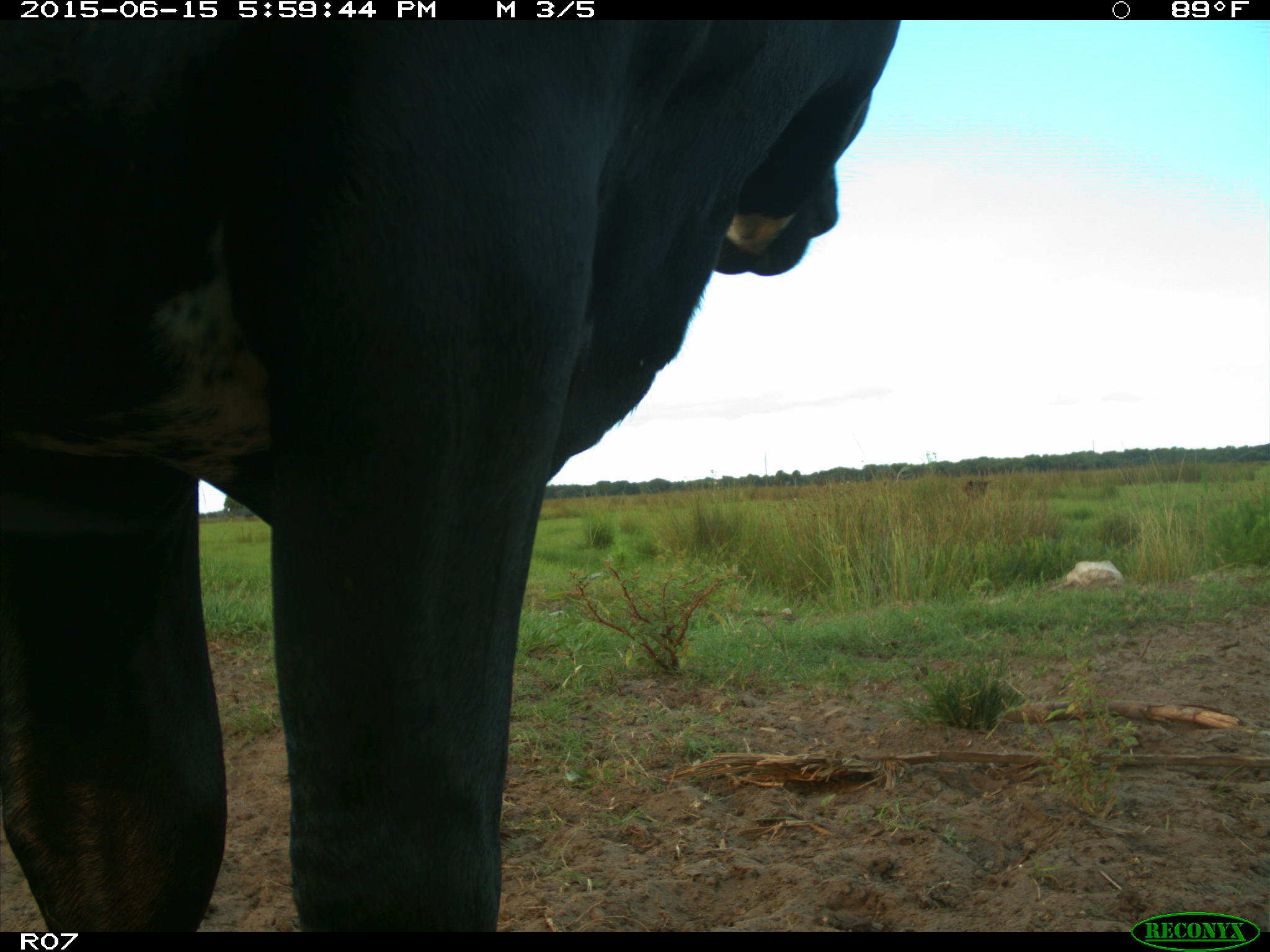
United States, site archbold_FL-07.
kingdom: Animalia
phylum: Chordata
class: Mammalia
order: Artiodactyla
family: Bovidae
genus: Bos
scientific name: Bos taurus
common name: domestic cow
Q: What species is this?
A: Bos taurus (domestic cow).